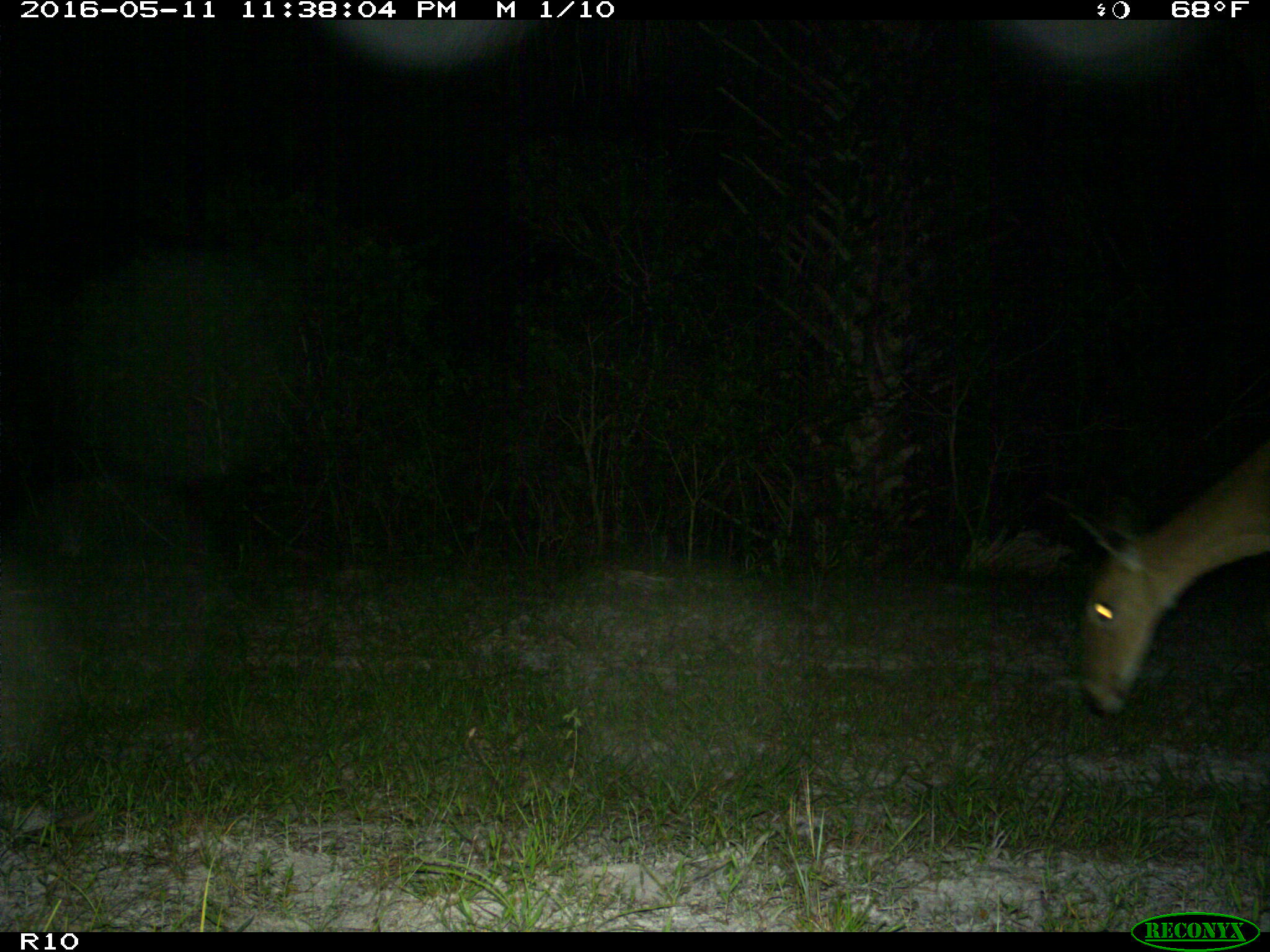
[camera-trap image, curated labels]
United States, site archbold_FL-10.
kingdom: Animalia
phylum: Chordata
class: Mammalia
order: Artiodactyla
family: Cervidae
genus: Odocoileus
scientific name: Odocoileus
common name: deer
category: unidentified deer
Unidentified deer (deer) (Odocoileus).